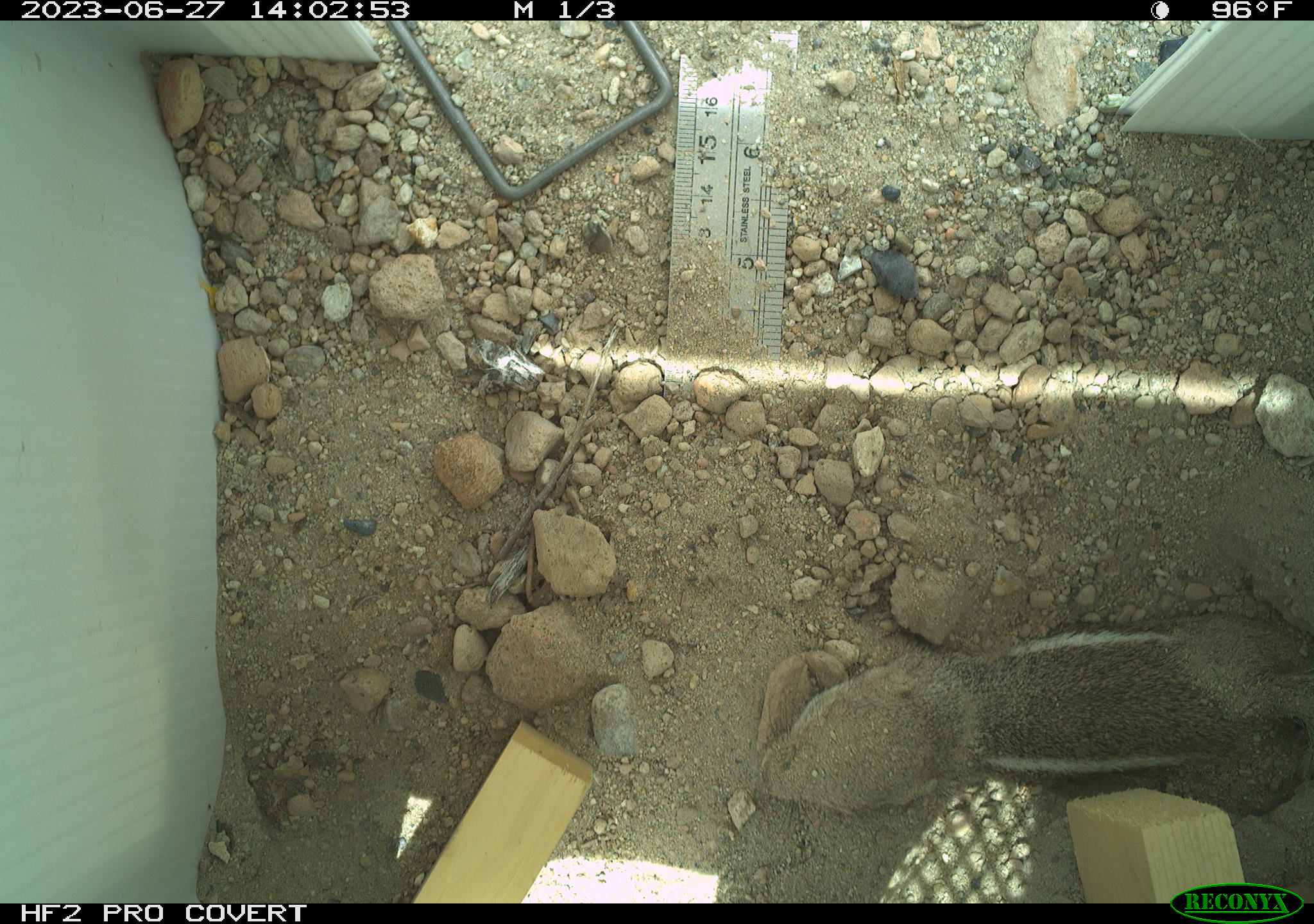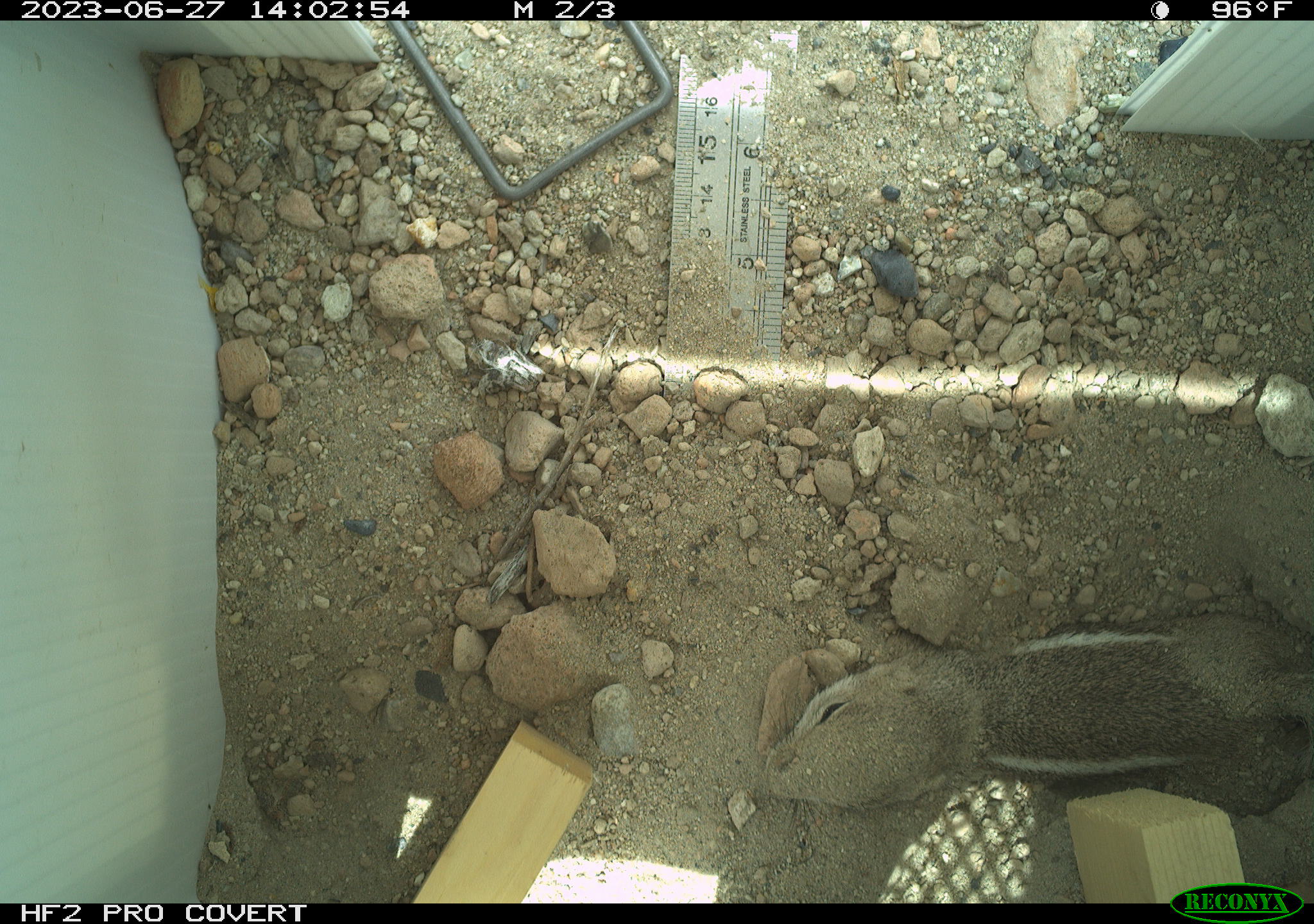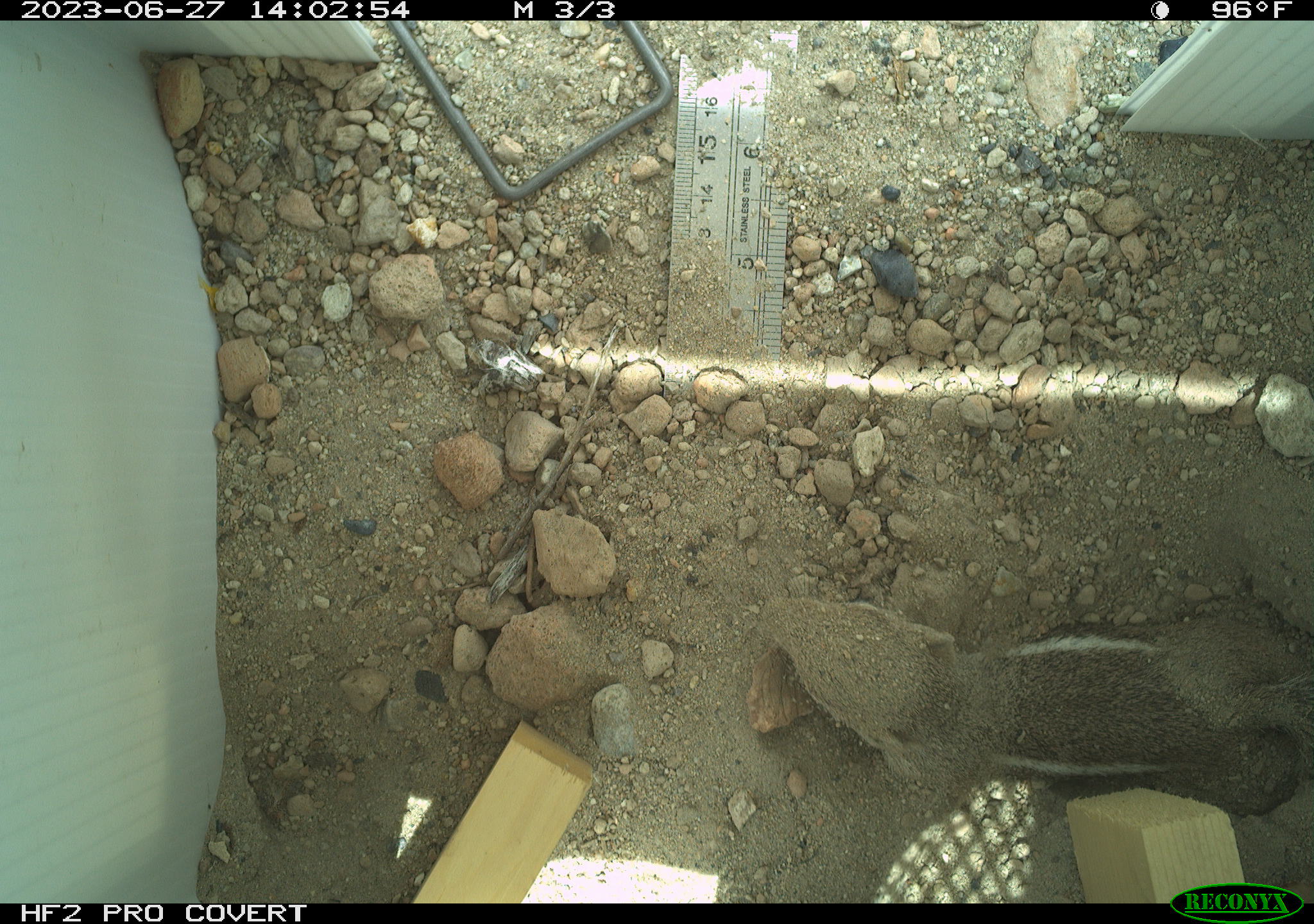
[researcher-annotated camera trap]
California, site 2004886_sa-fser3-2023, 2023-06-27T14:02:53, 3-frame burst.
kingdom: Animalia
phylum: Chordata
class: Mammalia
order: Rodentia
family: Sciuridae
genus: Ammospermophilus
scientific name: Ammospermophilus leucurus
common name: white-tailed antelope squirrel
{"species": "white-tailed antelope squirrel (Ammospermophilus leucurus)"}